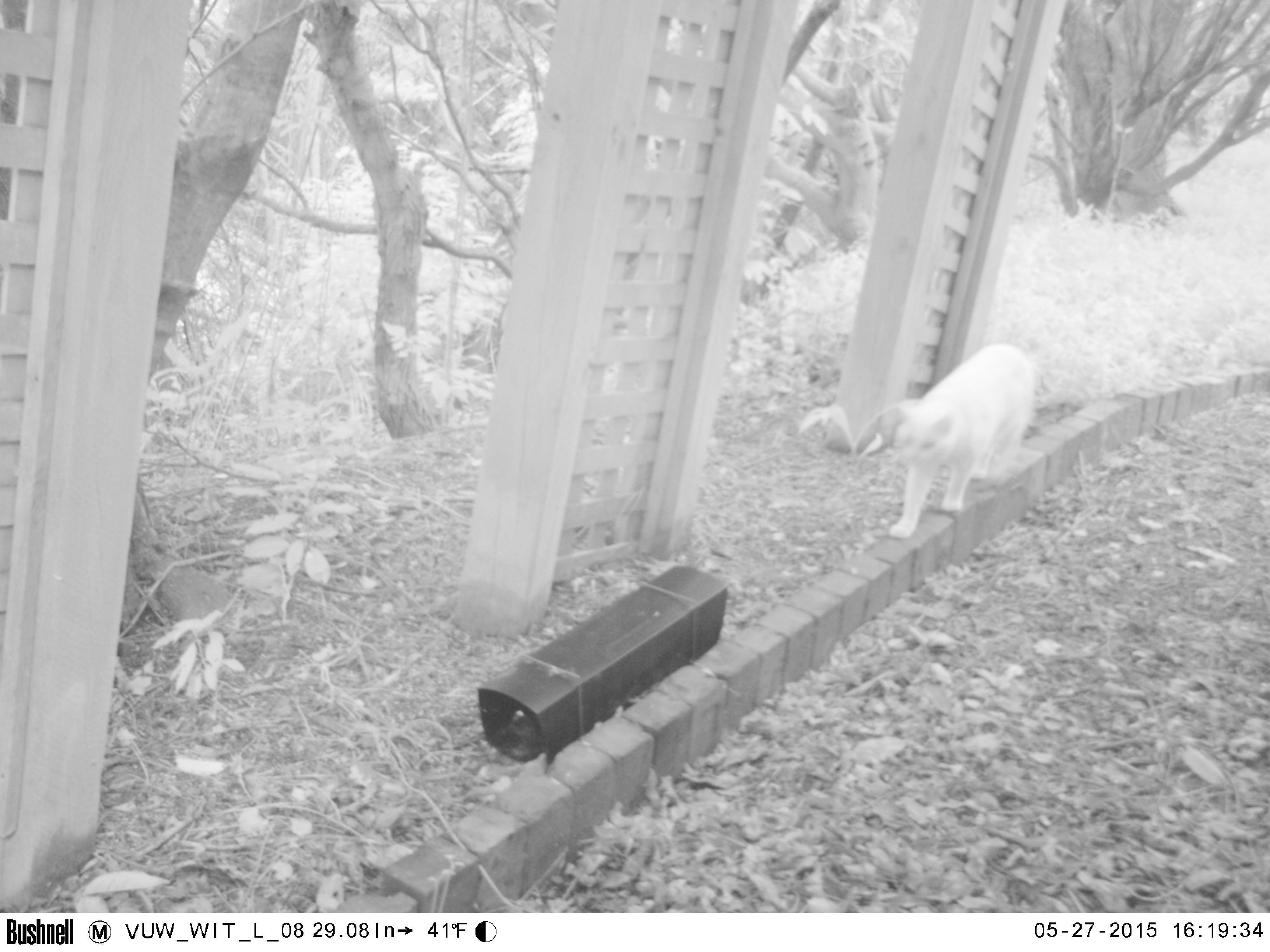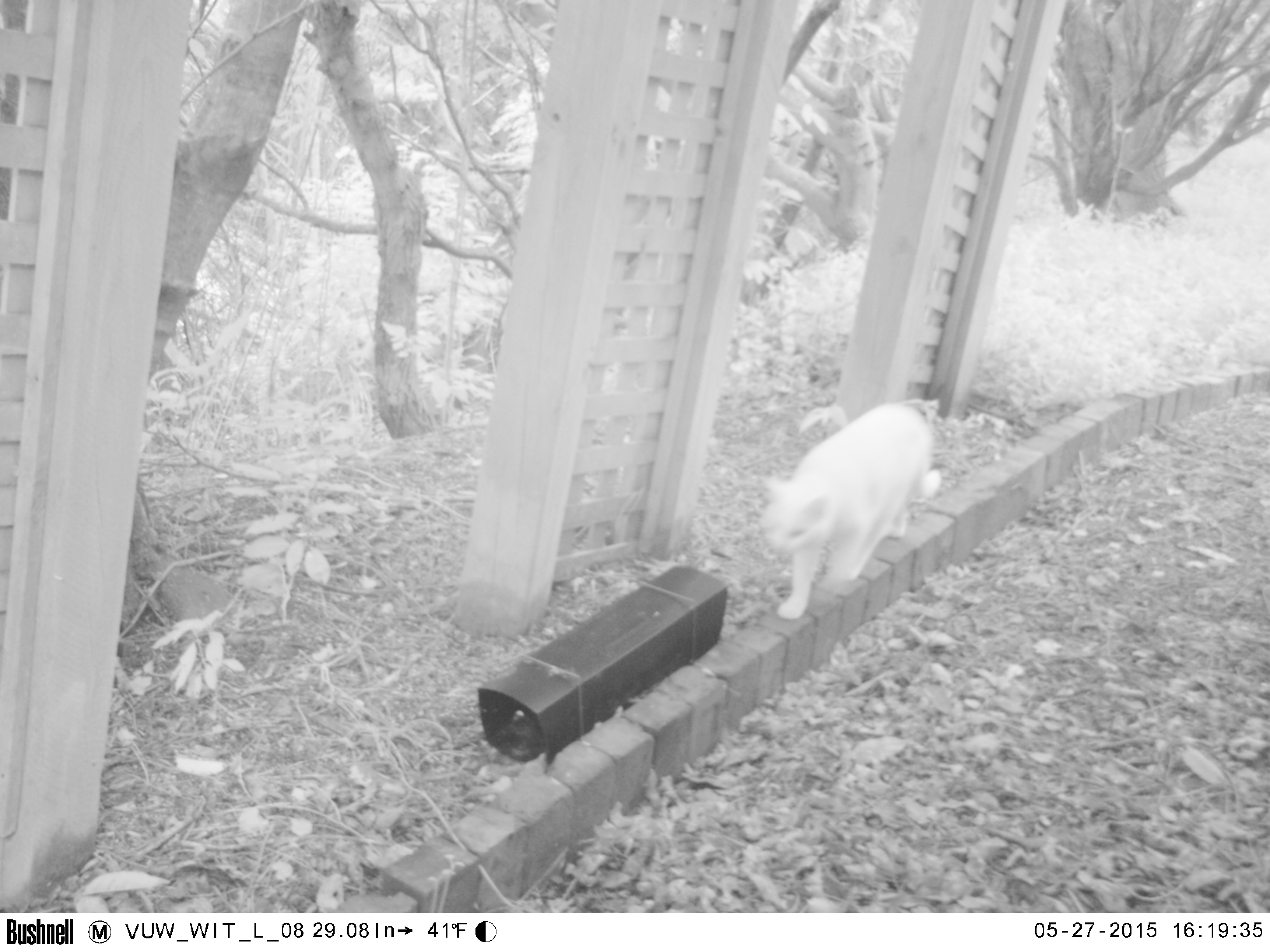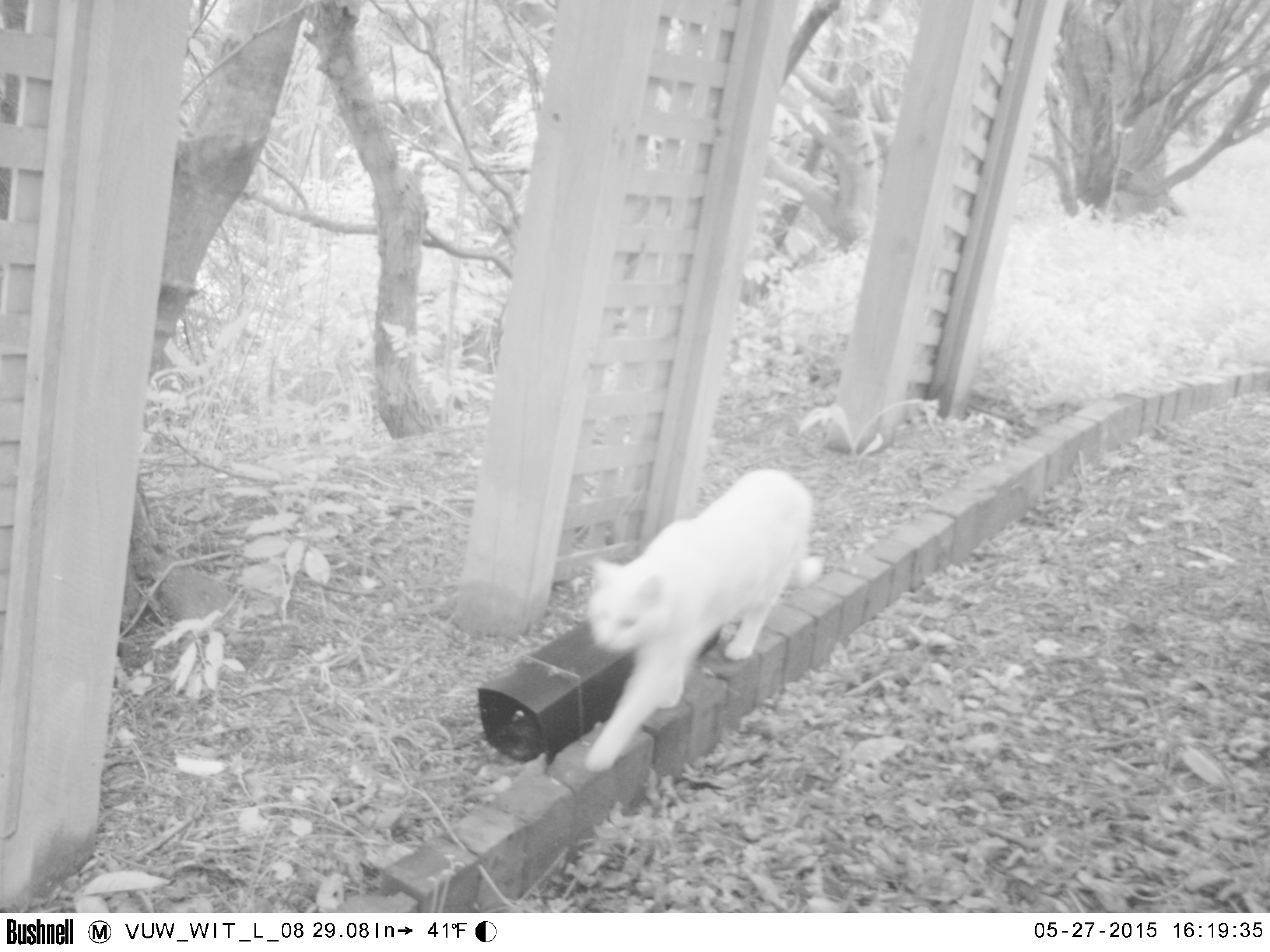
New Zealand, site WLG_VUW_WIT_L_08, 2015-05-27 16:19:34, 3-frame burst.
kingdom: Animalia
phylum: Chordata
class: Mammalia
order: Carnivora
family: Felidae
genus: Felis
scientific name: Felis catus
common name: domestic cat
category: cat